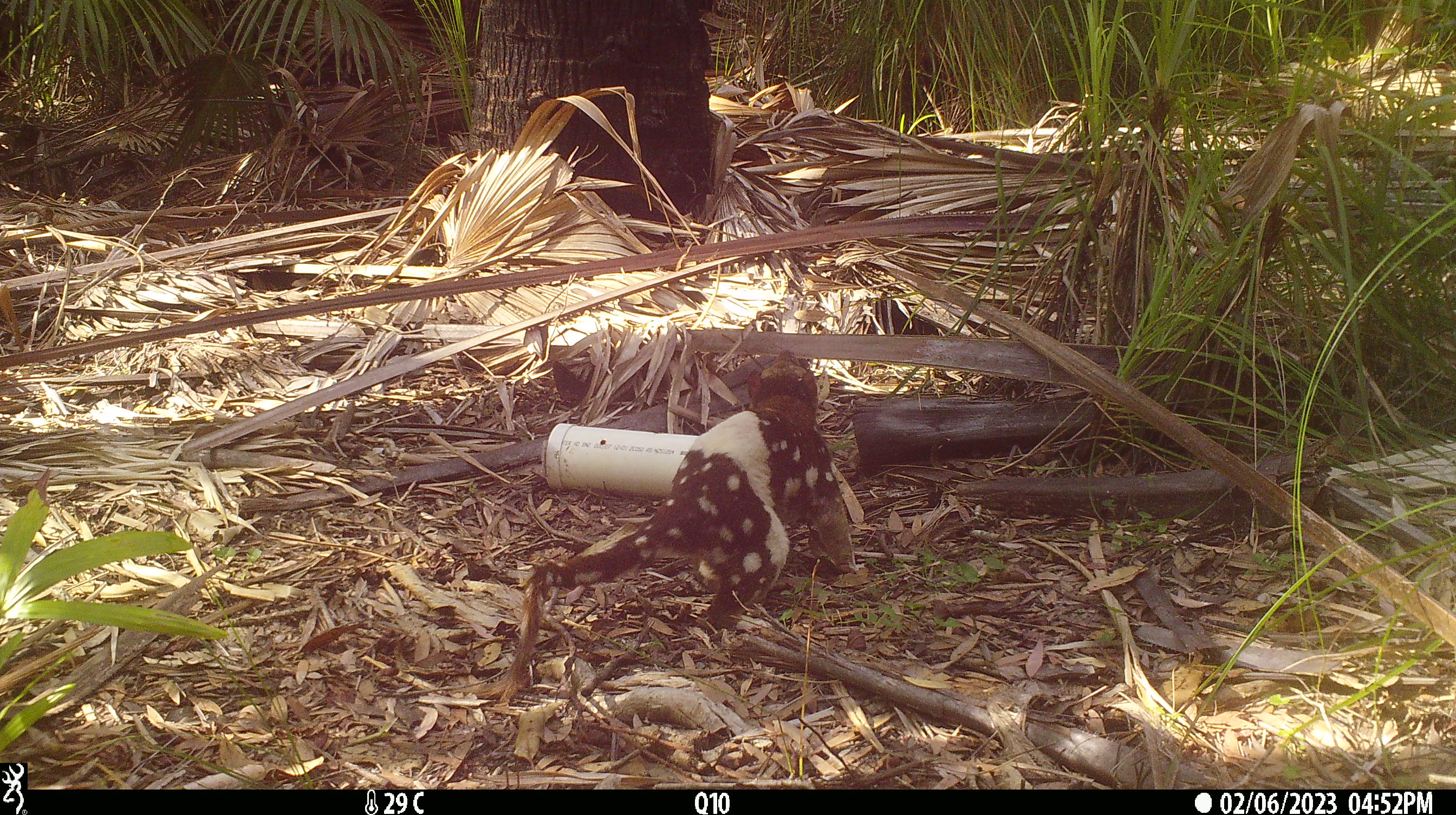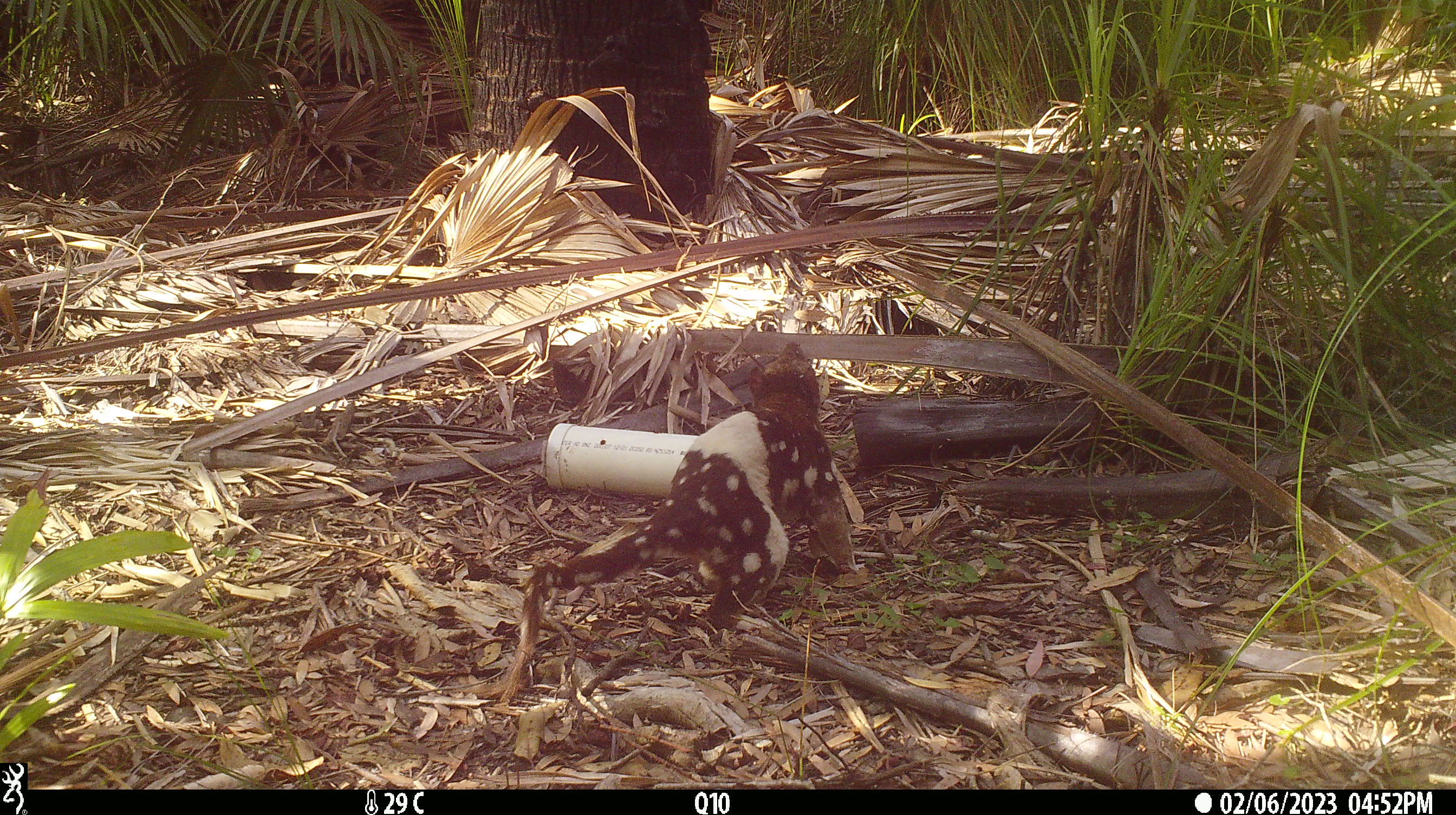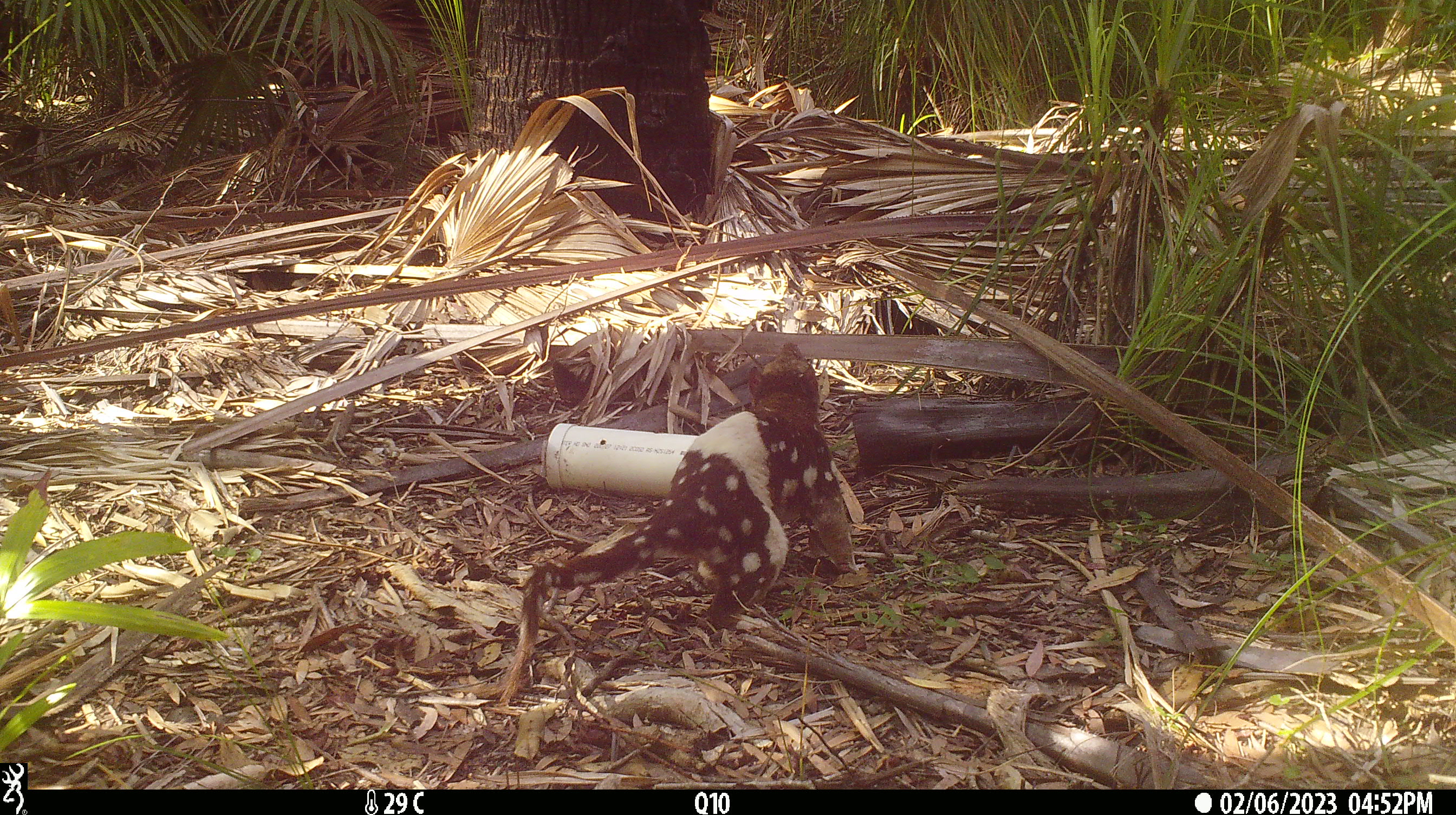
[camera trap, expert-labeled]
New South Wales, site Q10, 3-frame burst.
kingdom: Animalia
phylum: Chordata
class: Mammalia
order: Dasyuromorphia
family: Dasyuridae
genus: Dasyurus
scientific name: Dasyurus maculatus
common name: spotted-tailed quoll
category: quoll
Quoll (spotted-tailed quoll) (Dasyurus maculatus).